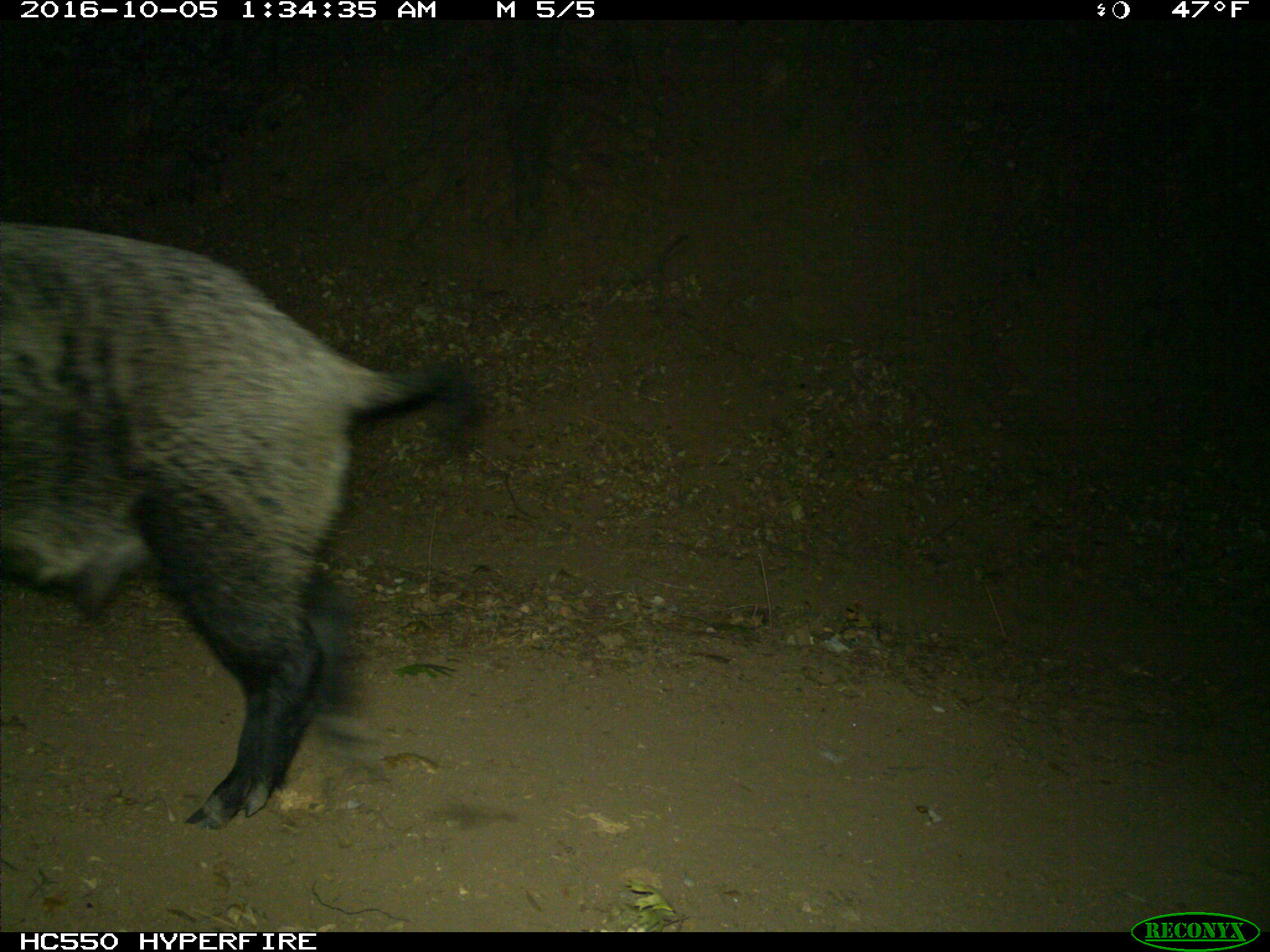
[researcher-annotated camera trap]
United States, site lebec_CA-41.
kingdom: Animalia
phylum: Chordata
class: Mammalia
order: Artiodactyla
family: Suidae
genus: Sus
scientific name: Sus scrofa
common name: wild boar